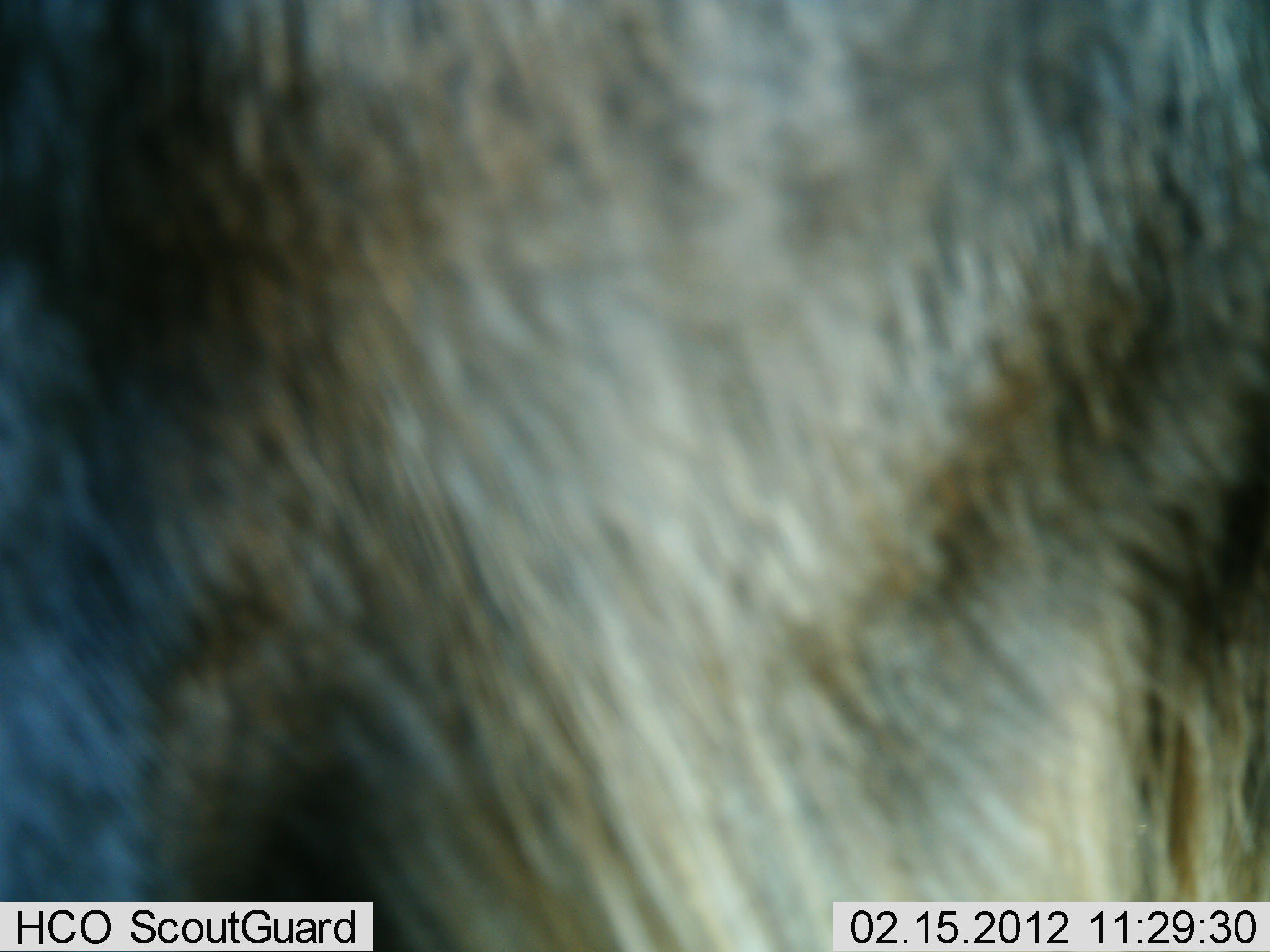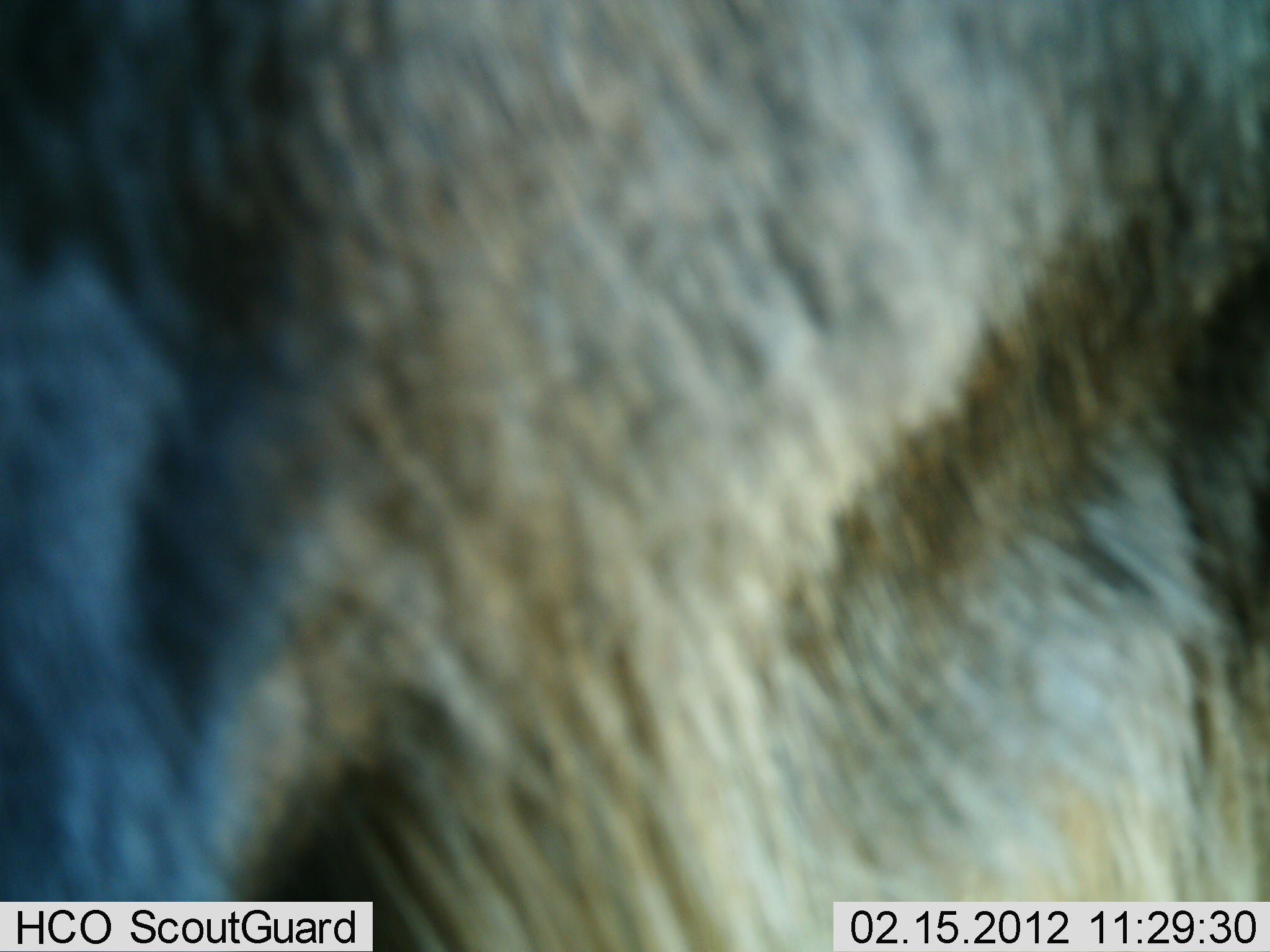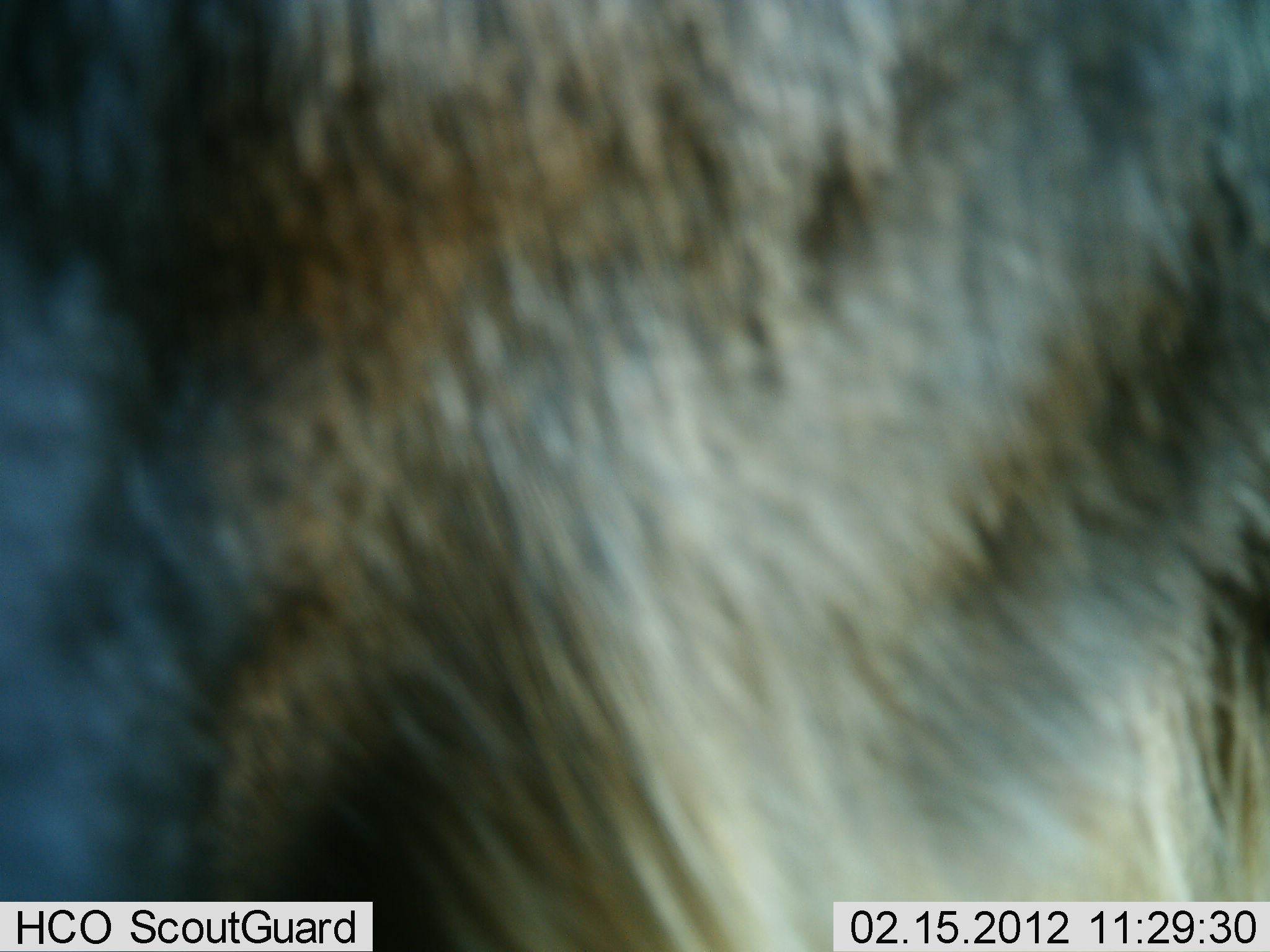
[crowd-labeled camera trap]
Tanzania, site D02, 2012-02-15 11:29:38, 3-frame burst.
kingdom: Animalia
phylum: Chordata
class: Mammalia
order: Artiodactyla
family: Bovidae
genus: Connochaetes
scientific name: Connochaetes taurinus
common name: blue wildebeest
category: wildebeest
Wildebeest (blue wildebeest) (Connochaetes taurinus), count 1. Behavior (volunteer vote fractions): standing 89%, resting 0%, moving 11%, interacting 0%. Young present (vote fraction): 0%. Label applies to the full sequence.